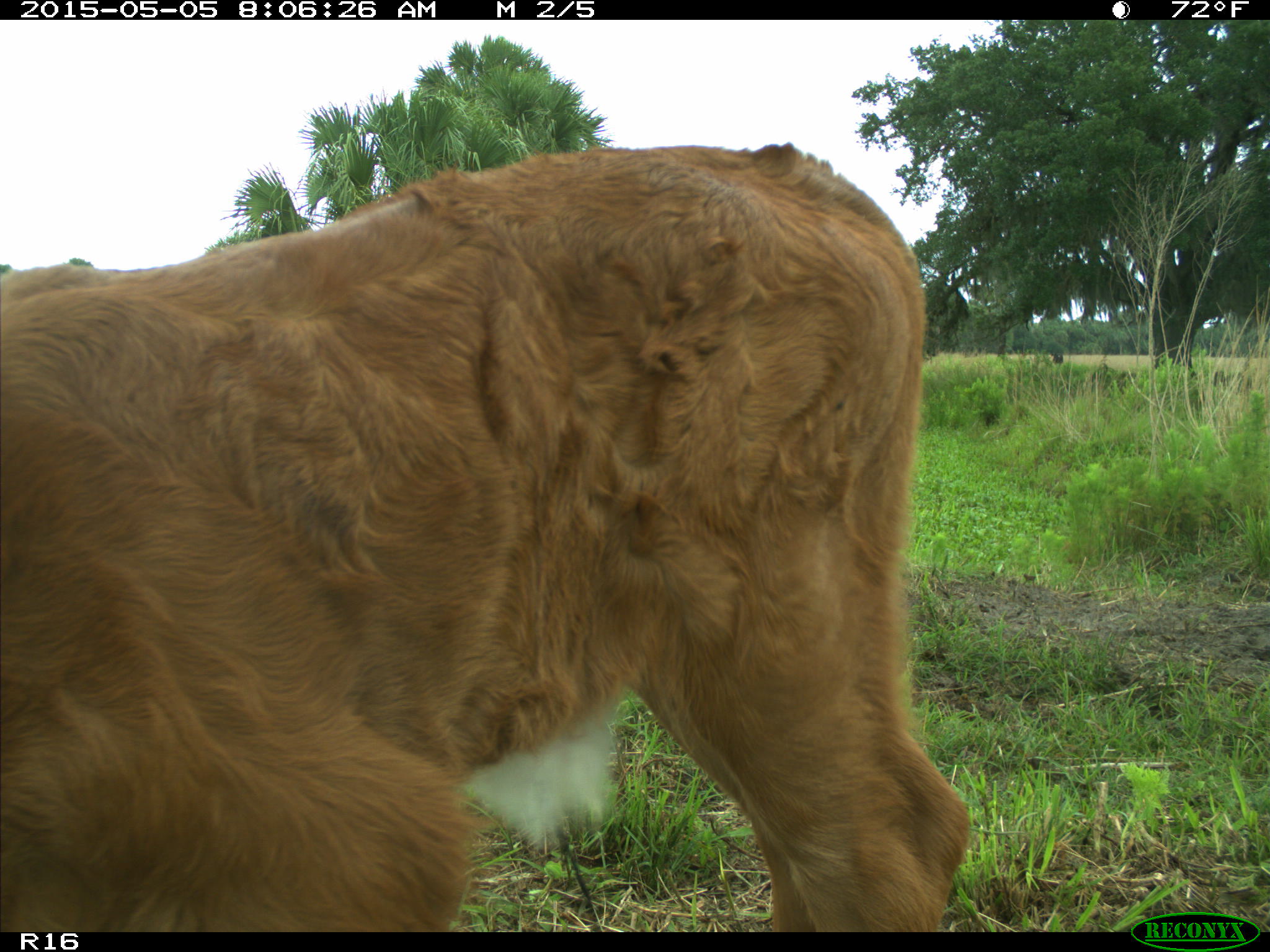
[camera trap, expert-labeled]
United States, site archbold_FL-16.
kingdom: Animalia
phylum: Chordata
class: Mammalia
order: Artiodactyla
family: Bovidae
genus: Bos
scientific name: Bos taurus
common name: domestic cow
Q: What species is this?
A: Bos taurus (domestic cow).